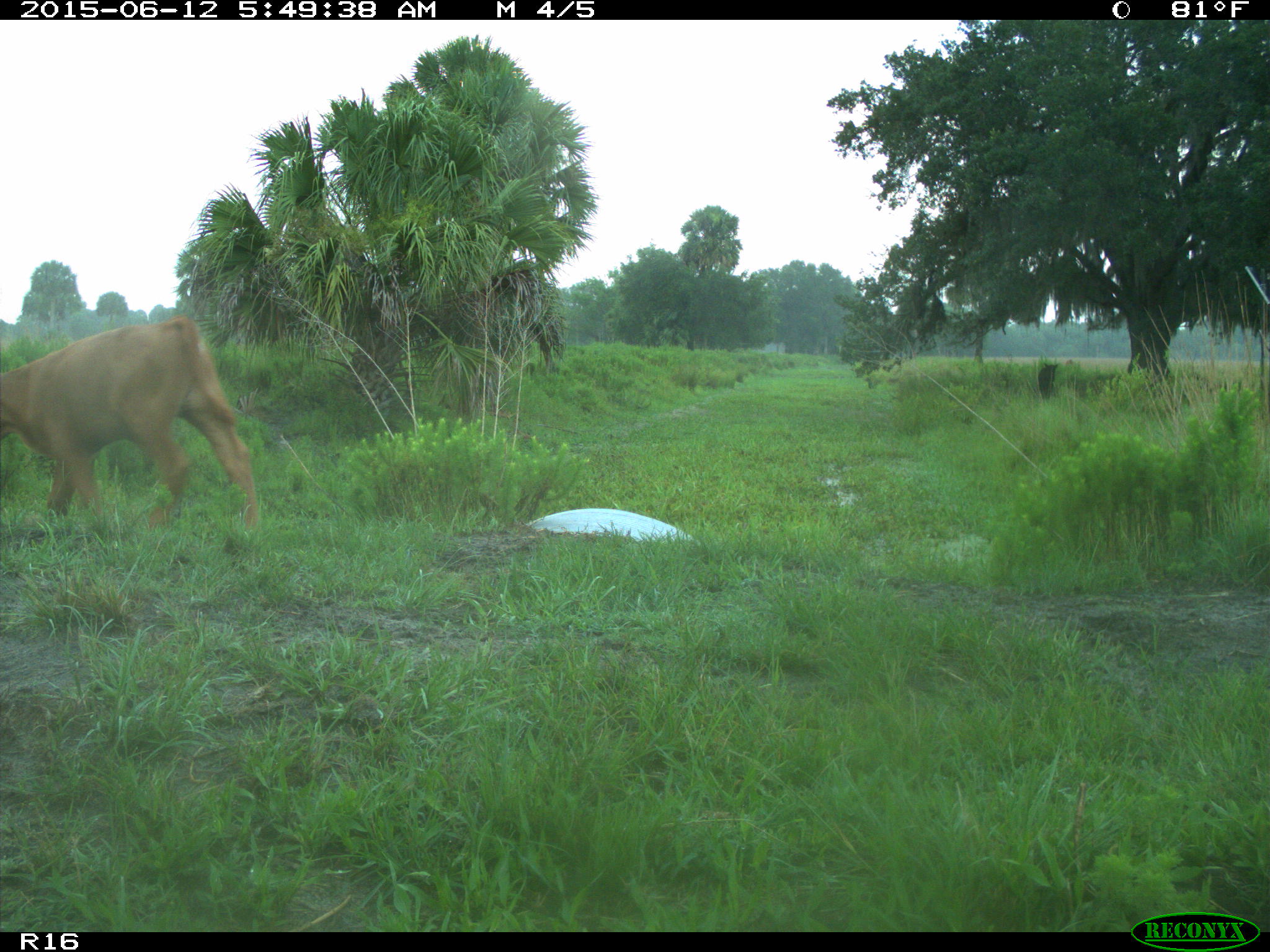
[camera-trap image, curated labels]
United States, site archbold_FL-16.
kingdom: Animalia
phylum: Chordata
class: Mammalia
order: Artiodactyla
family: Bovidae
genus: Bos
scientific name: Bos taurus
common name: domestic cow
Bos taurus (domestic cow).